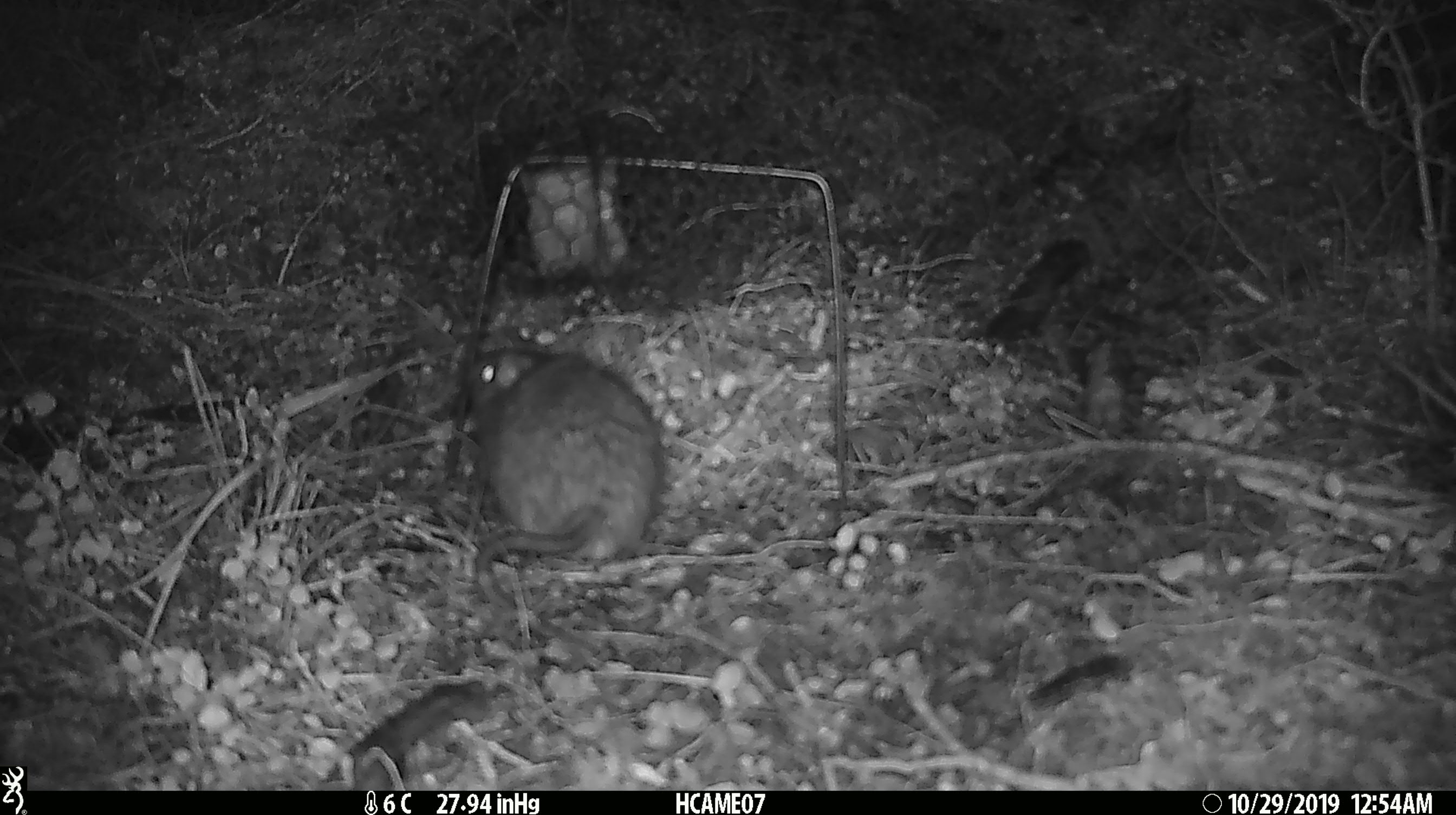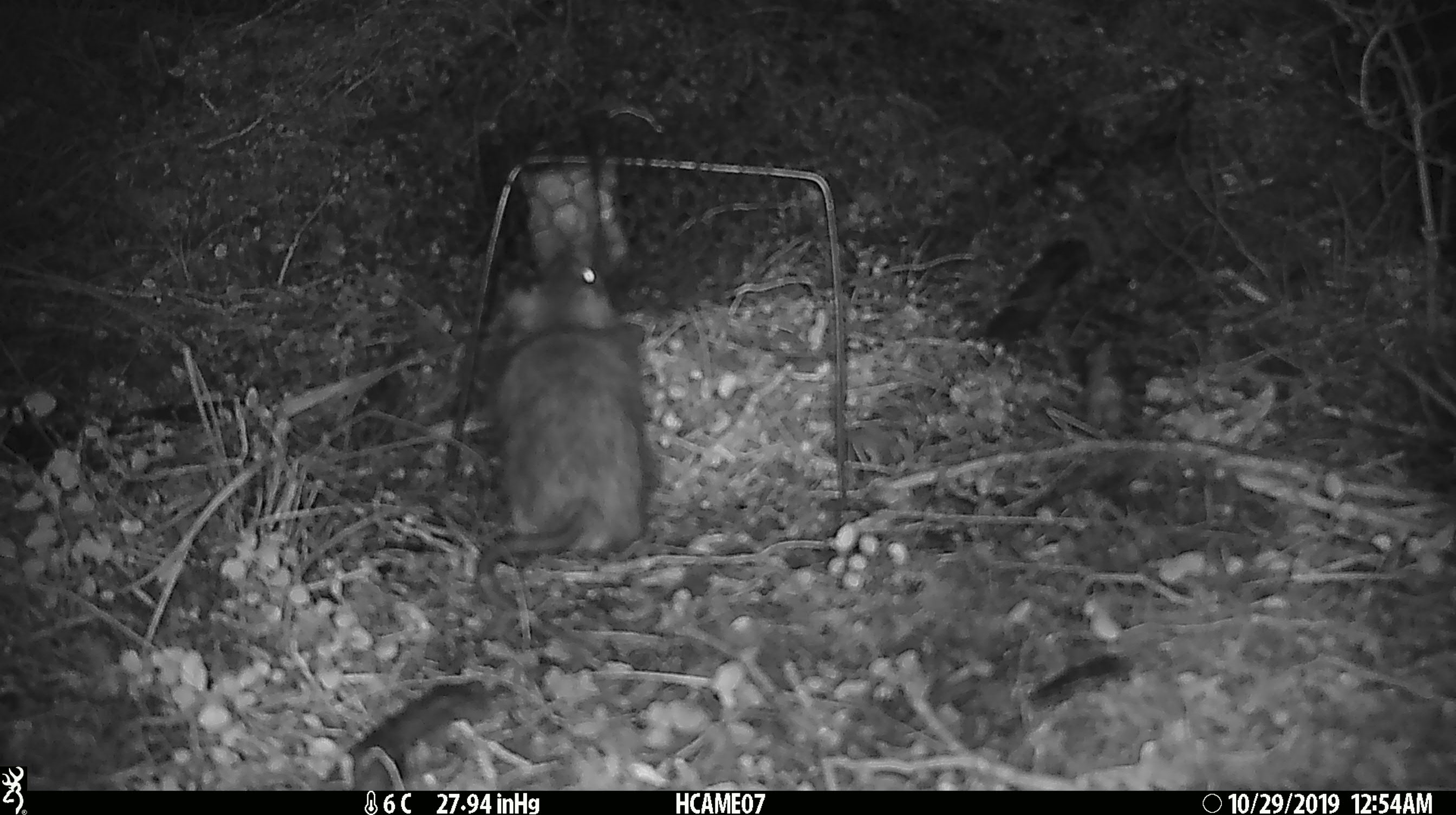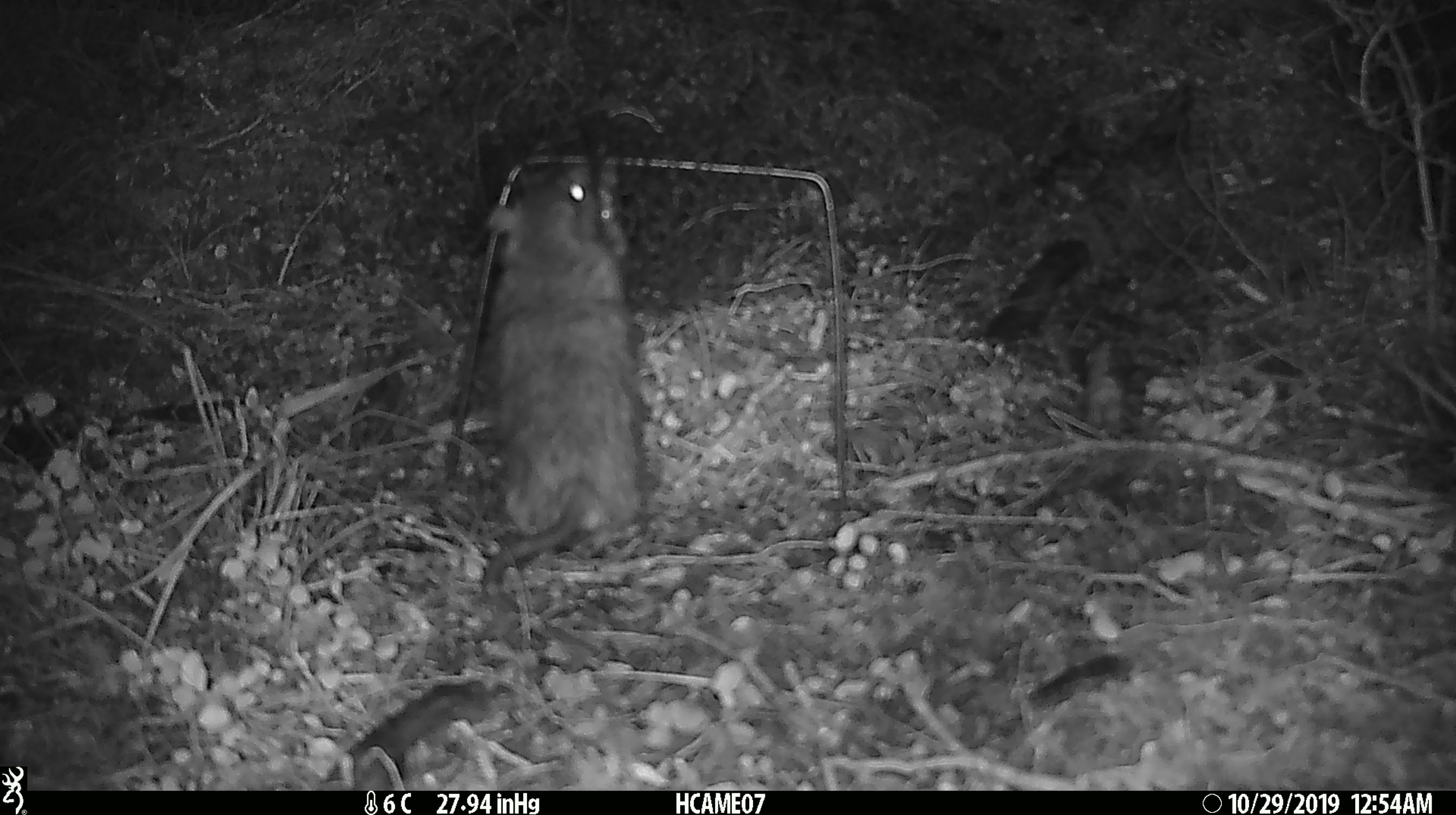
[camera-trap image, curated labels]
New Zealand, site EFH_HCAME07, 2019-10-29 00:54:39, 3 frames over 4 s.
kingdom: Animalia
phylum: Chordata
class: Mammalia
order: Rodentia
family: Muridae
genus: Rattus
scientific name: Rattus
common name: rat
Rat (Rattus).